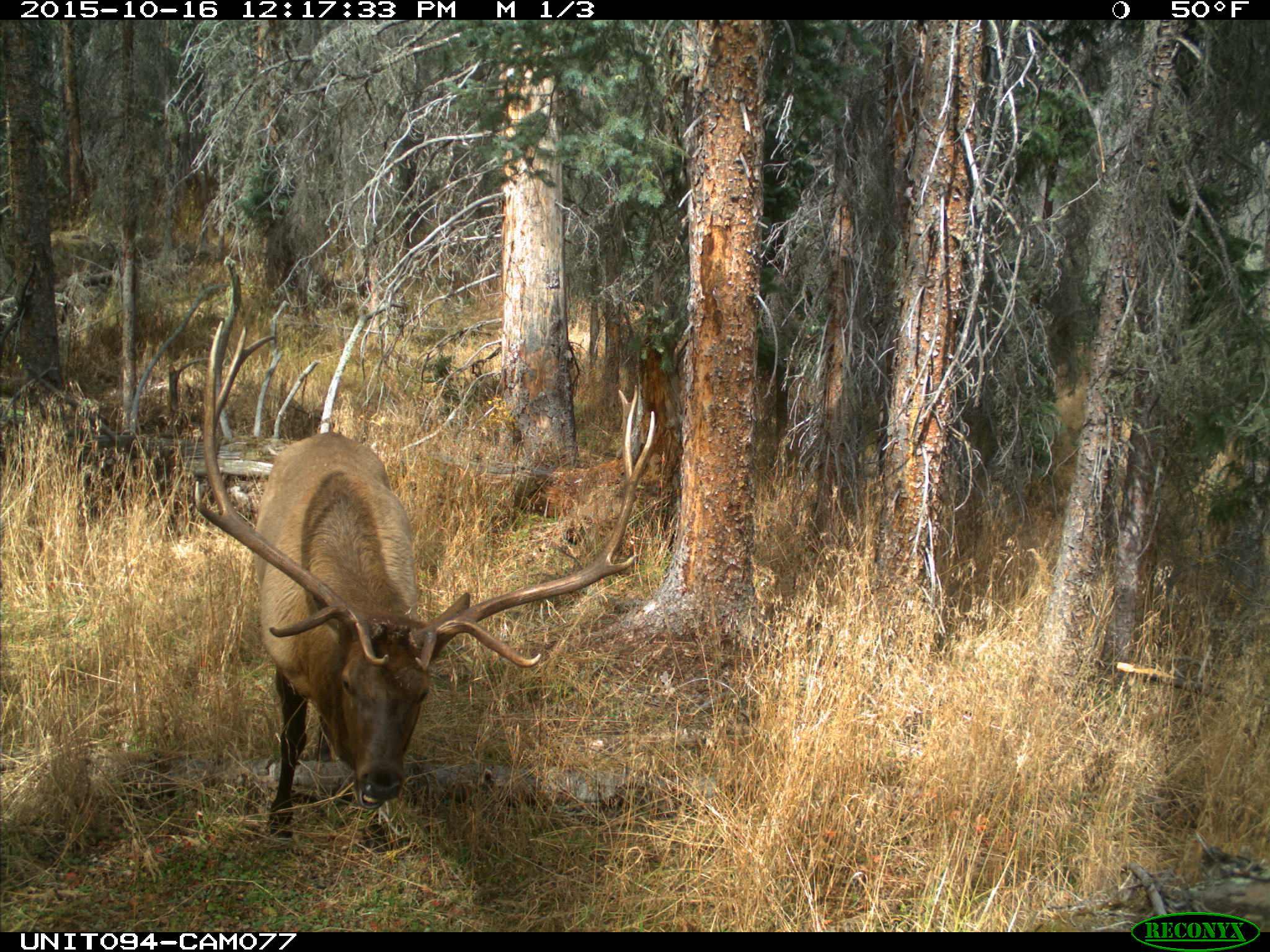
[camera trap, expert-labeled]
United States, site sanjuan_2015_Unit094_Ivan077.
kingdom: Animalia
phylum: Chordata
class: Mammalia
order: Artiodactyla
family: Cervidae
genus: Cervus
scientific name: Cervus elaphus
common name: red deer